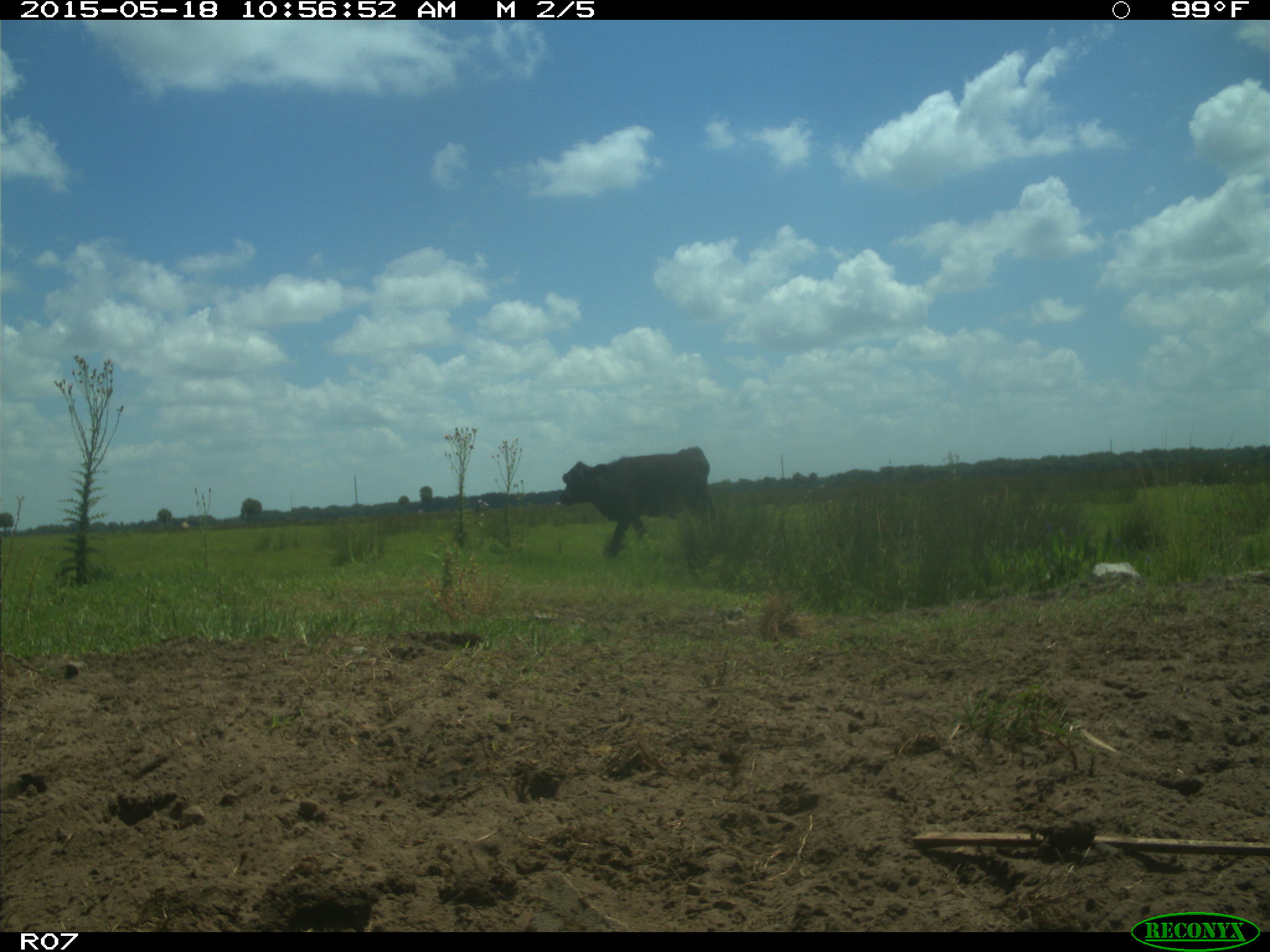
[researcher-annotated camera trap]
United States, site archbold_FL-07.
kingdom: Animalia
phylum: Chordata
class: Mammalia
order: Artiodactyla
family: Bovidae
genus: Bos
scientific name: Bos taurus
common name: domestic cow